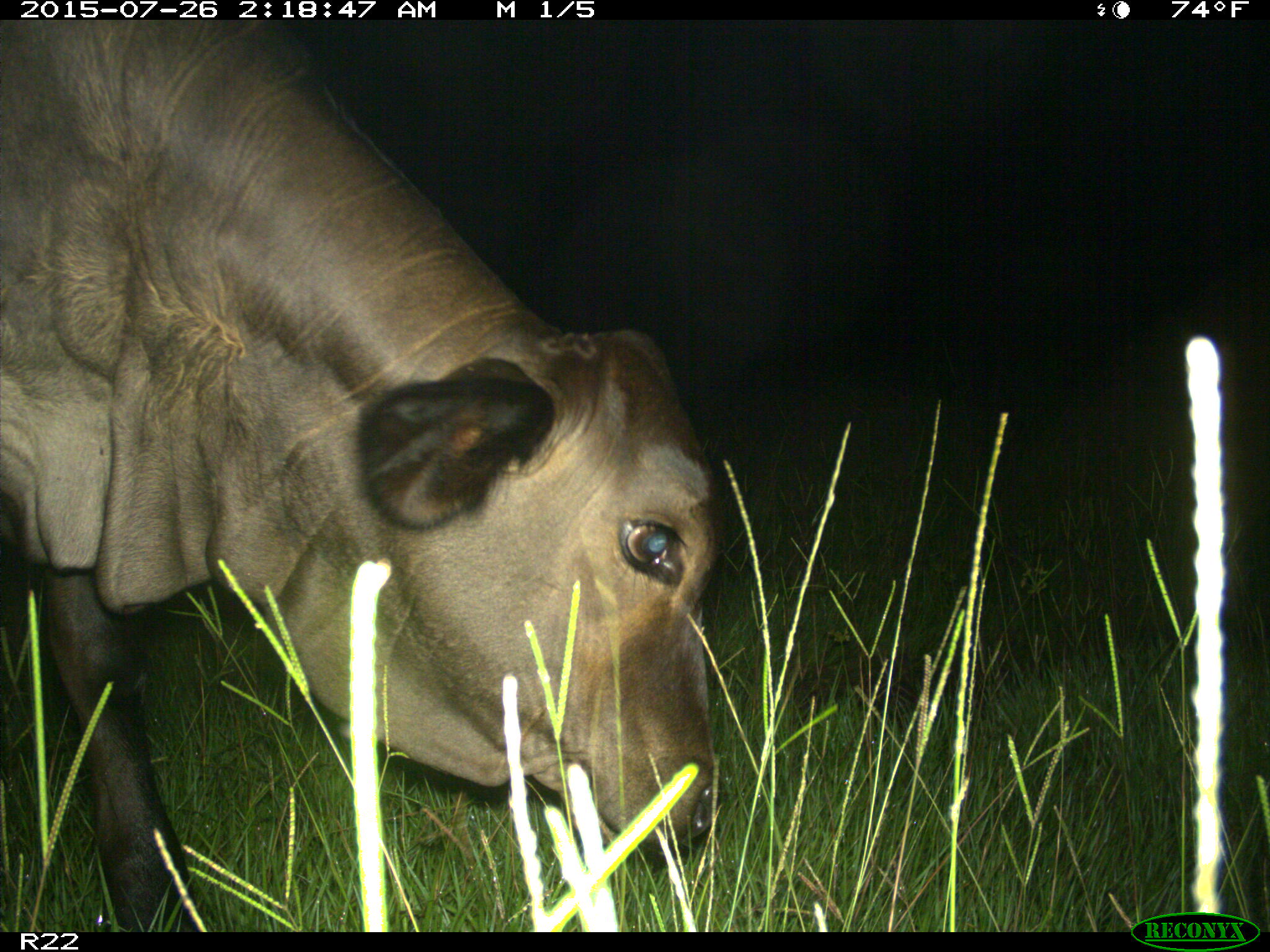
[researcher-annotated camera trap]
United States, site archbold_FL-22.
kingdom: Animalia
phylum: Chordata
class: Mammalia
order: Artiodactyla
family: Bovidae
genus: Bos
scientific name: Bos taurus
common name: domestic cow